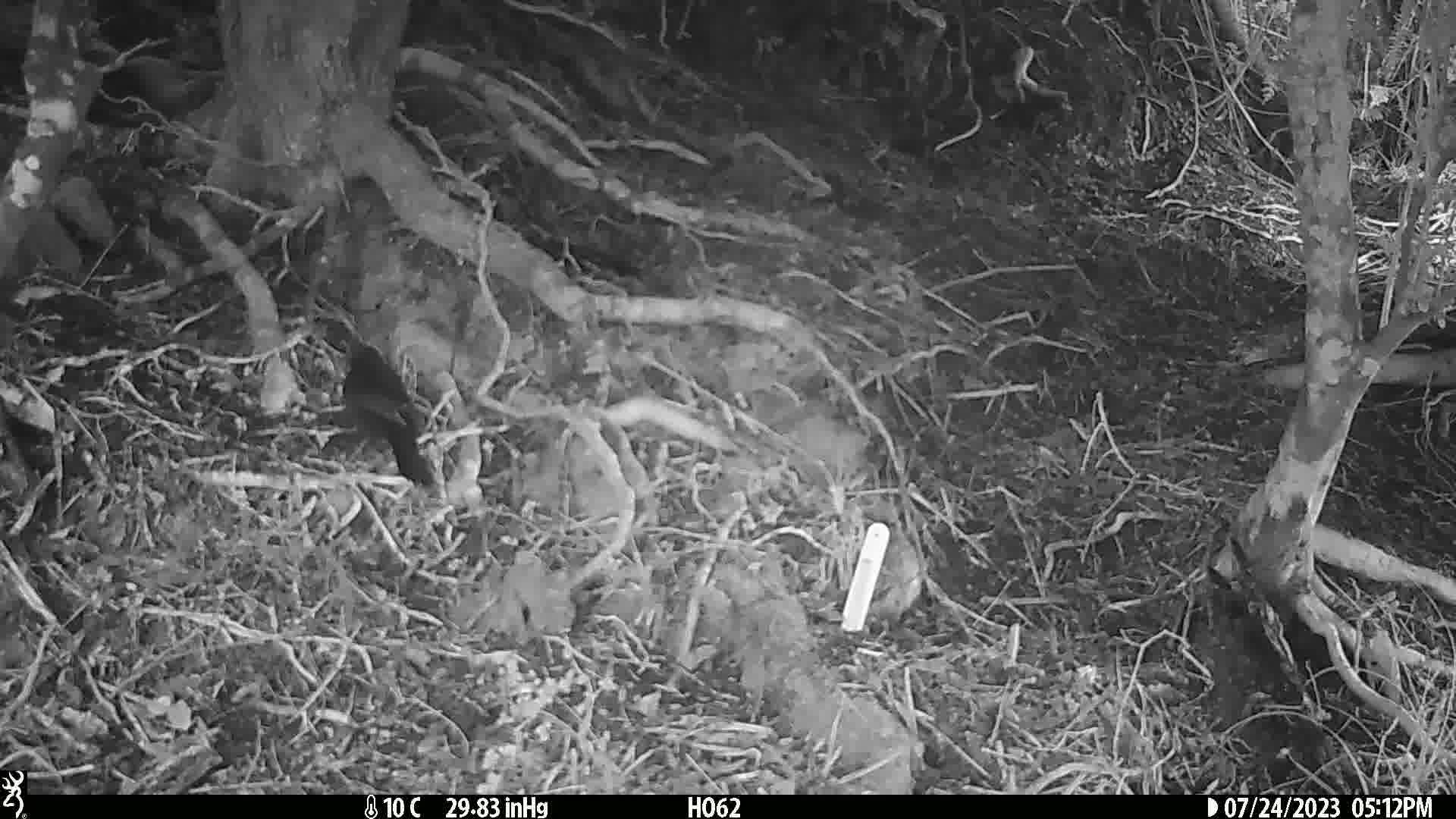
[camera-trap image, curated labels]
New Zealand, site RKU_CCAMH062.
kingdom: Animalia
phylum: Chordata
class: Aves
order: Passeriformes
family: Turdidae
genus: Turdus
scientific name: Turdus merula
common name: eurasian blackbird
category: blackbird